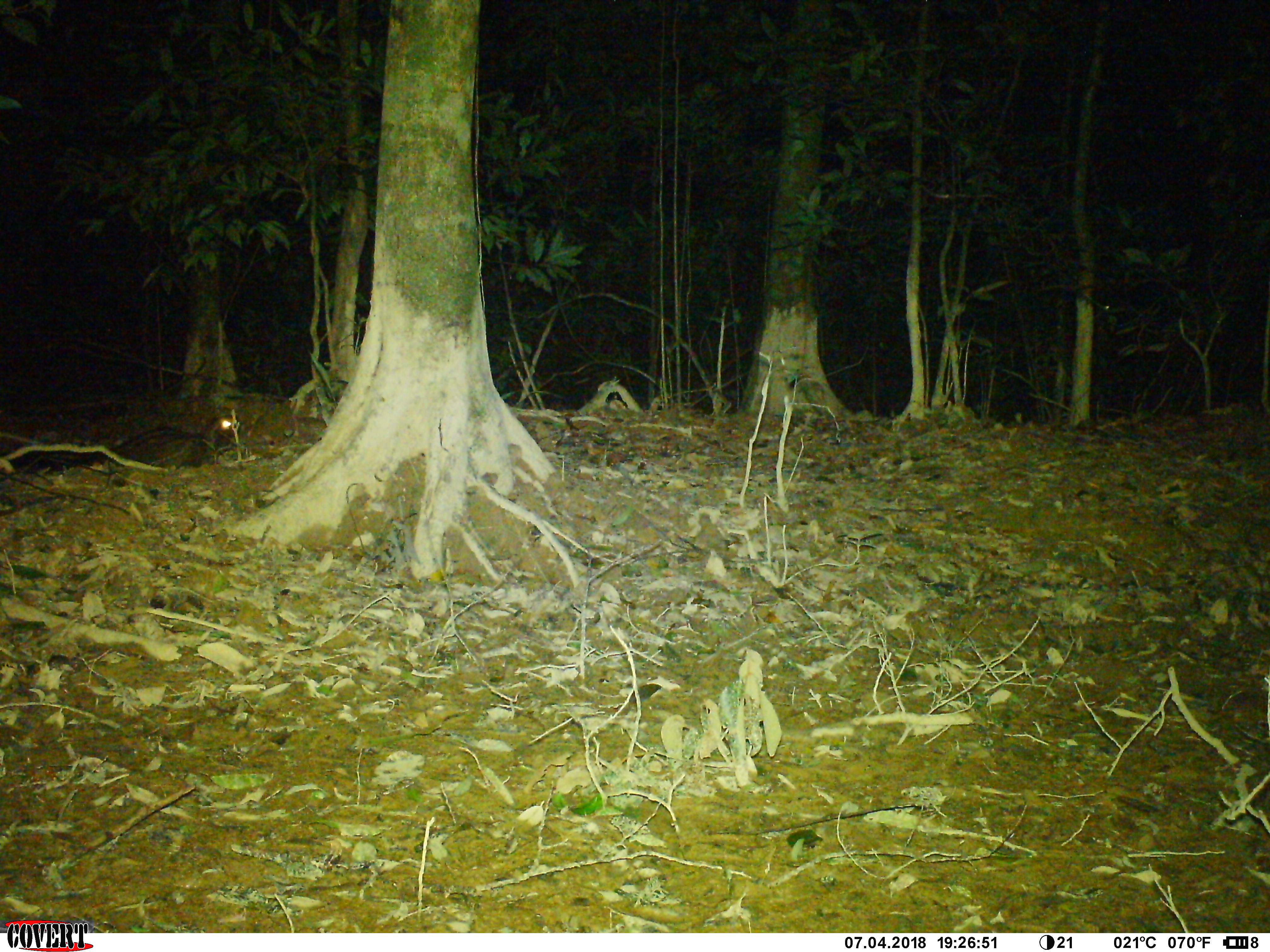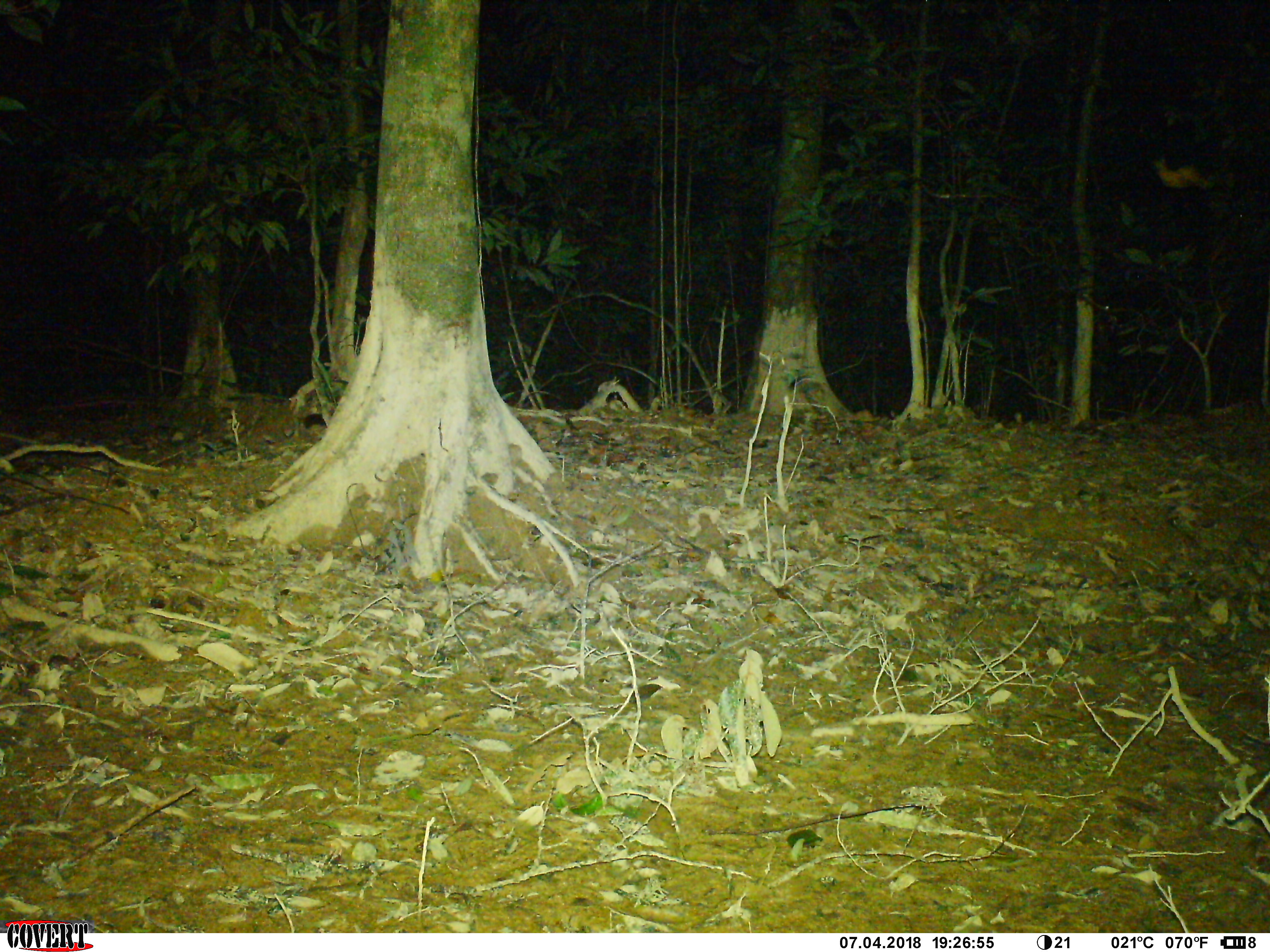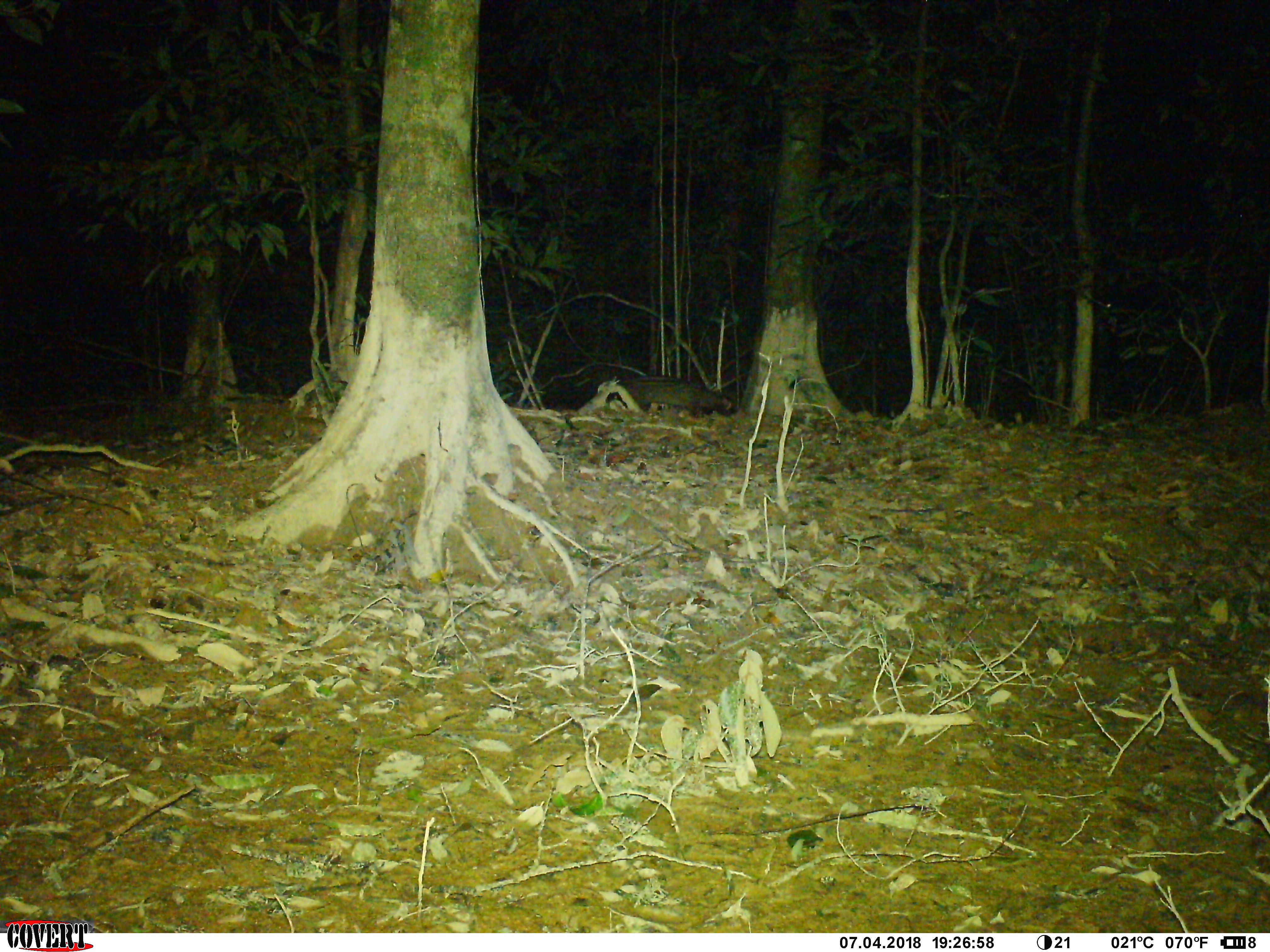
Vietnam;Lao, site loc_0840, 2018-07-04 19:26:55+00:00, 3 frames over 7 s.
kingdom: Animalia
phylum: Chordata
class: Mammalia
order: Carnivora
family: Viverridae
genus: Paradoxurus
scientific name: Paradoxurus hermaphroditus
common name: common palm civet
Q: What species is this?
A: Common palm civet (Paradoxurus hermaphroditus).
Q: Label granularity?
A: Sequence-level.